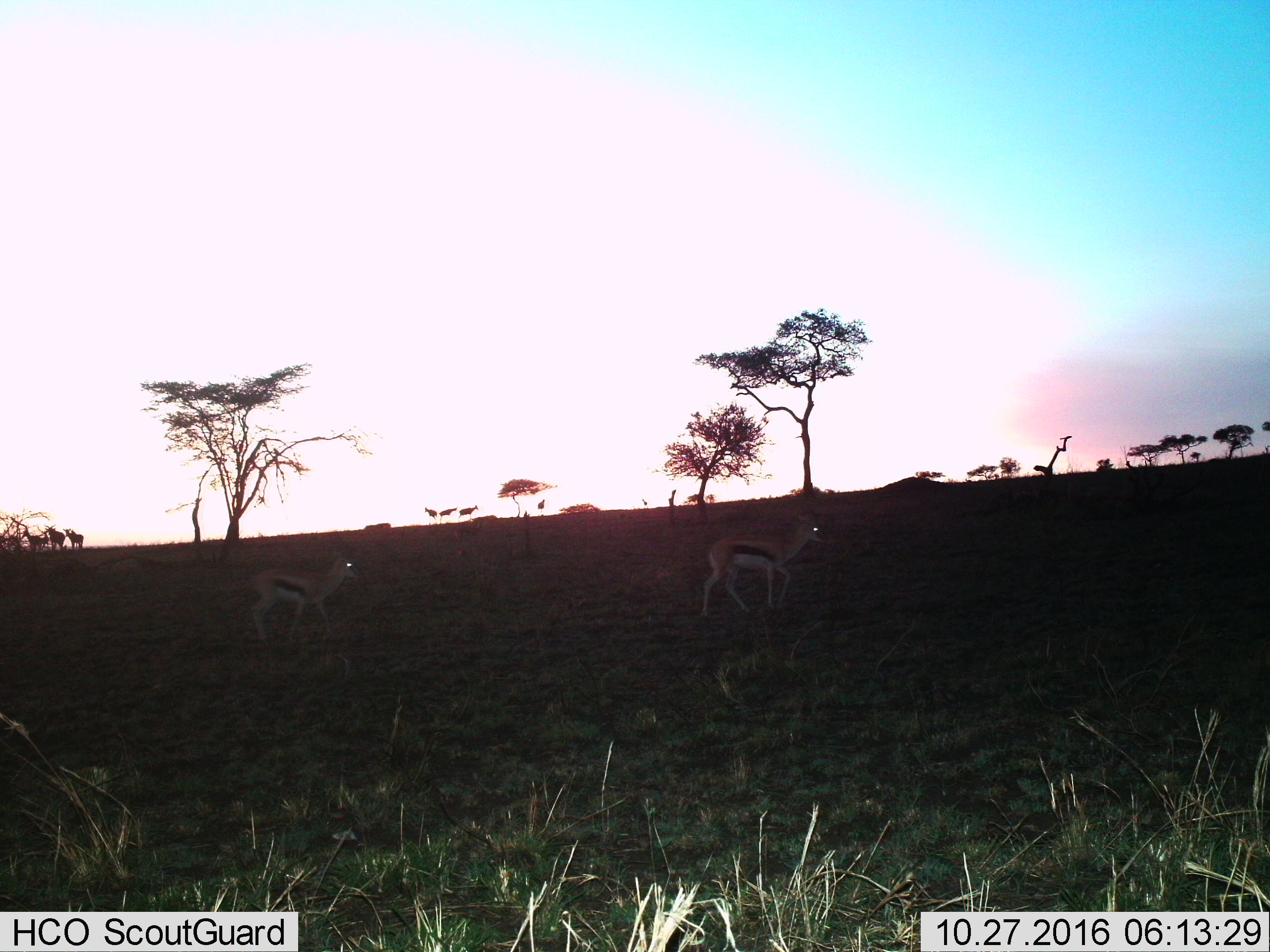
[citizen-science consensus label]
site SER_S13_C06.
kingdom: Animalia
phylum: Chordata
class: Mammalia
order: Artiodactyla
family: Bovidae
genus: Eudorcas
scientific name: Eudorcas thomsonii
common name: thomson's gazelle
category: gazellethomsons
Gazellethomsons (thomson's gazelle) (Eudorcas thomsonii), count 2. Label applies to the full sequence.